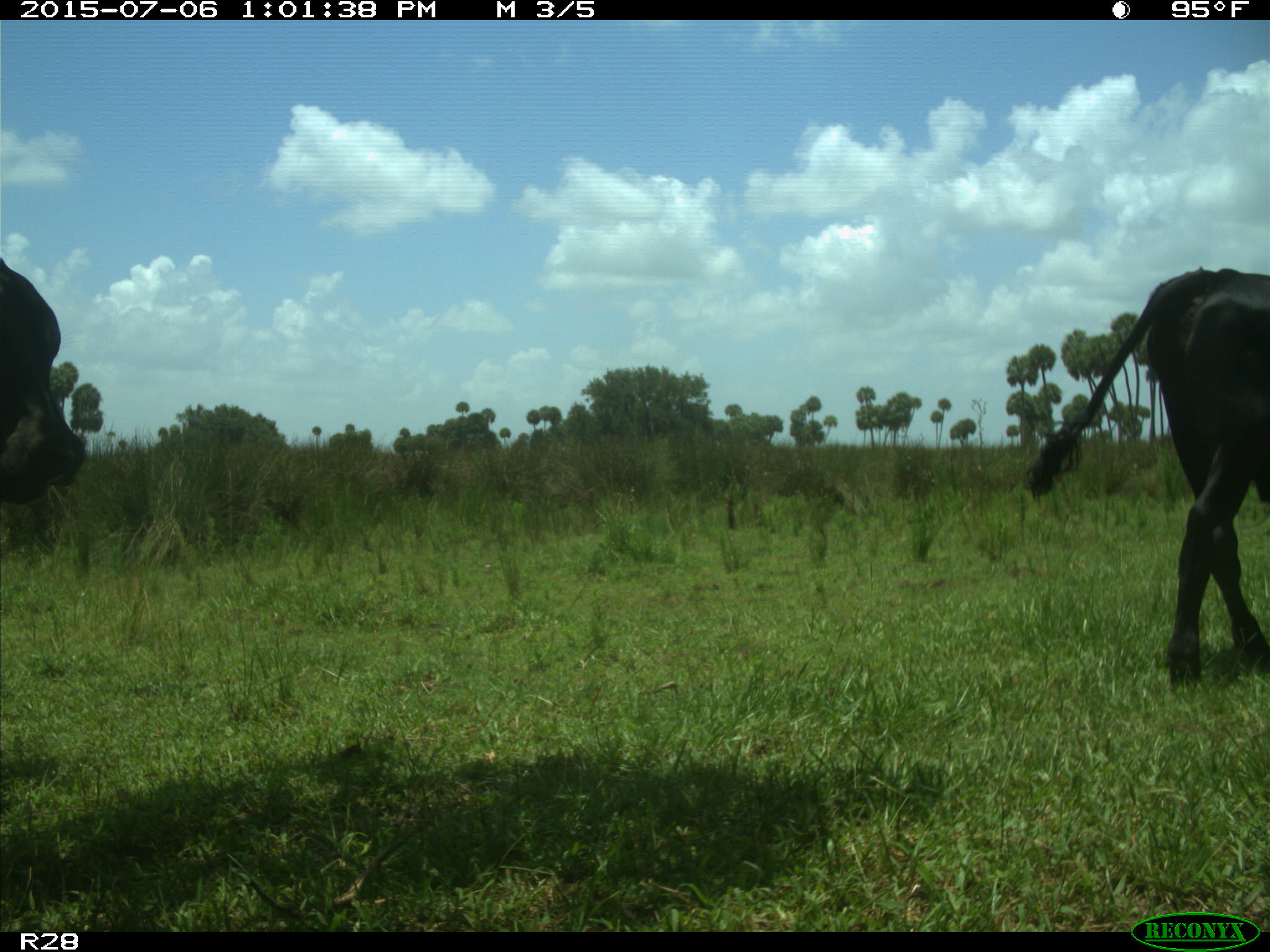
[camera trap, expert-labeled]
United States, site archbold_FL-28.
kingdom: Animalia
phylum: Chordata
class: Mammalia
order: Artiodactyla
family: Bovidae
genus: Bos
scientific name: Bos taurus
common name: domestic cow